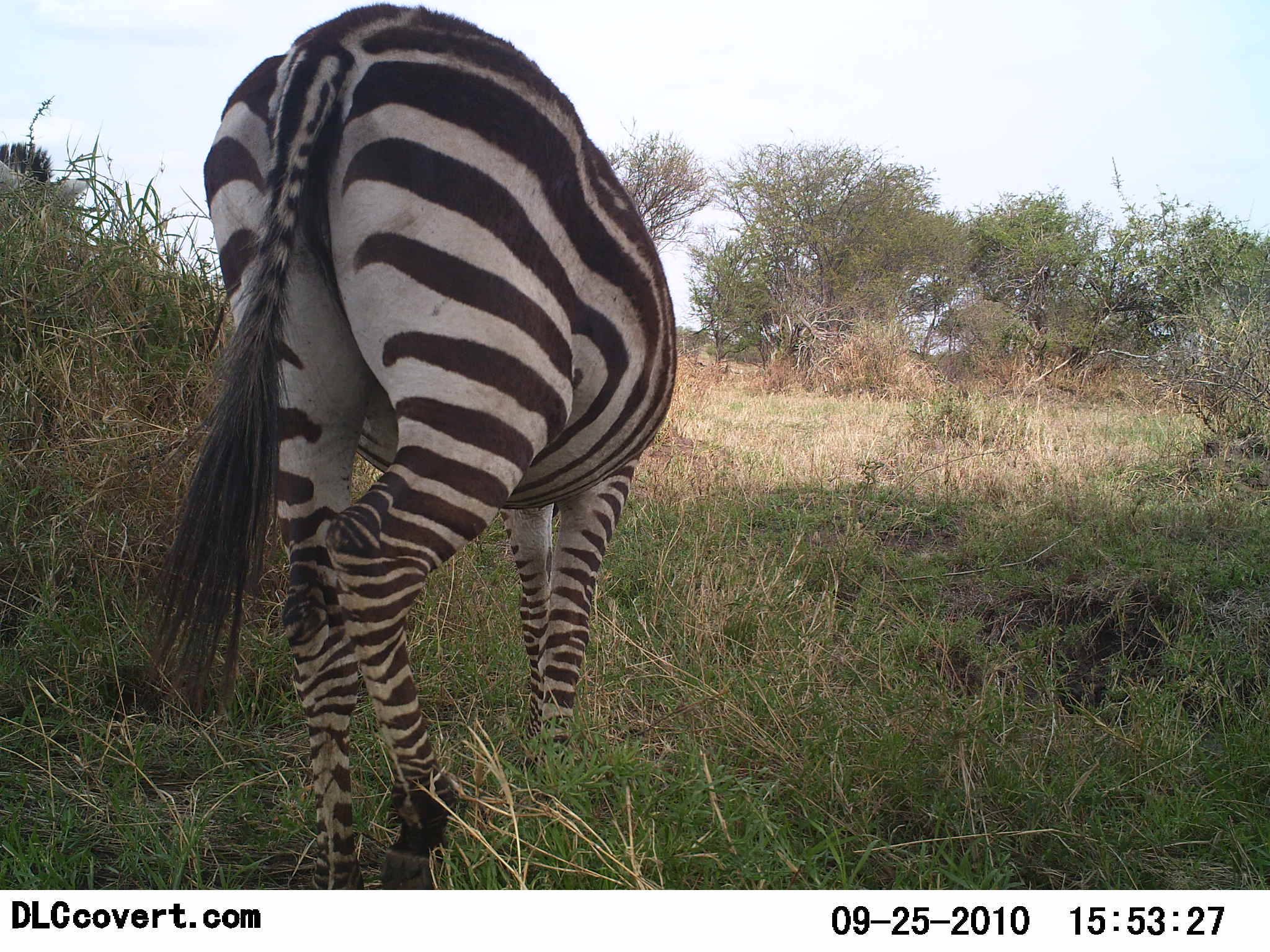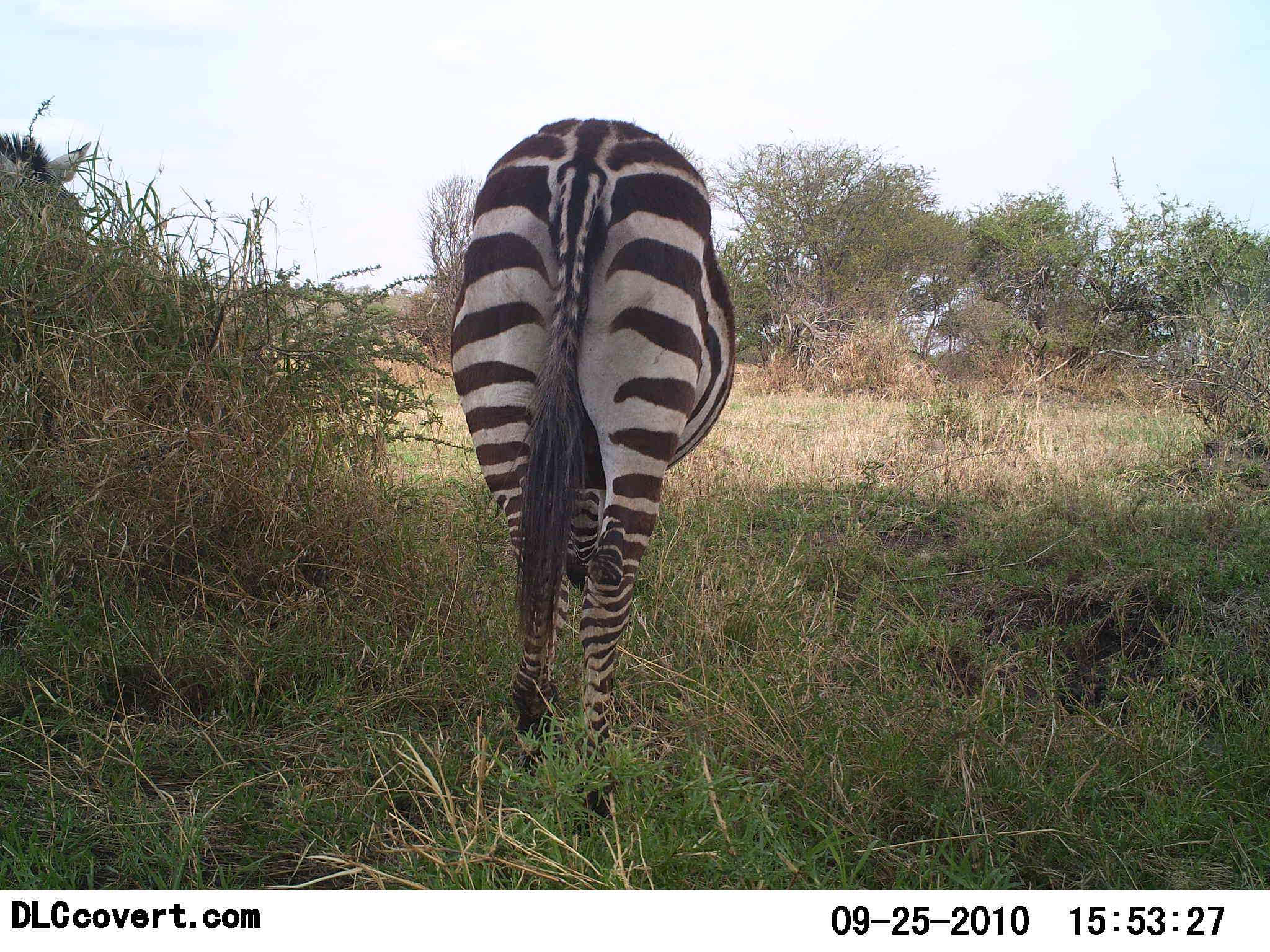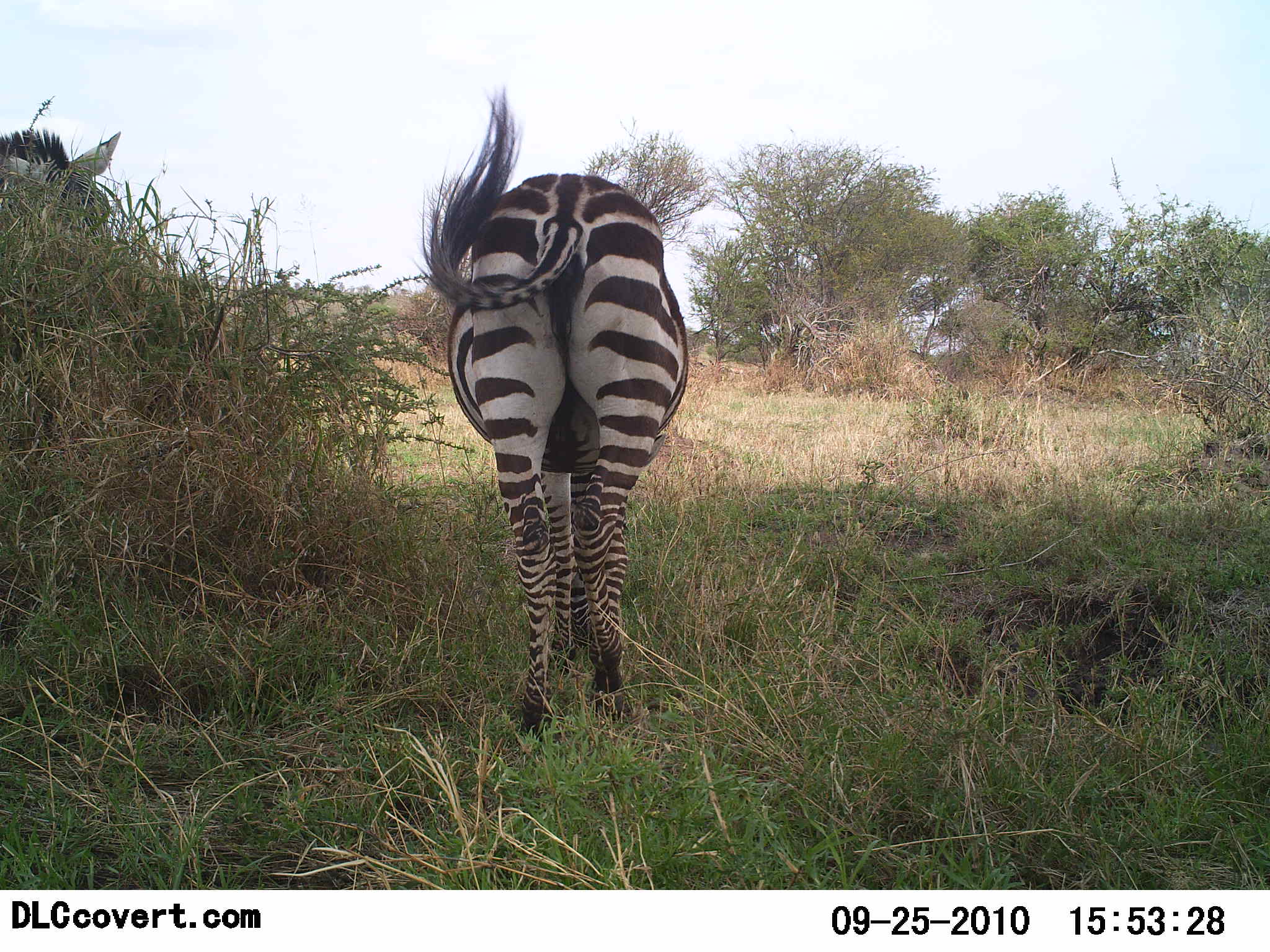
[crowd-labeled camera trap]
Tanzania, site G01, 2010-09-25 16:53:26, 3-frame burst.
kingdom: Animalia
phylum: Chordata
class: Mammalia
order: Perissodactyla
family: Equidae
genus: Equus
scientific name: Equus quagga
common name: plains zebra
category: zebra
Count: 2.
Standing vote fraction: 46%.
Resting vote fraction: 0%.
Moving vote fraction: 77%.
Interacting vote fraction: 0%.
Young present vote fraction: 0%.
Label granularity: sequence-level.